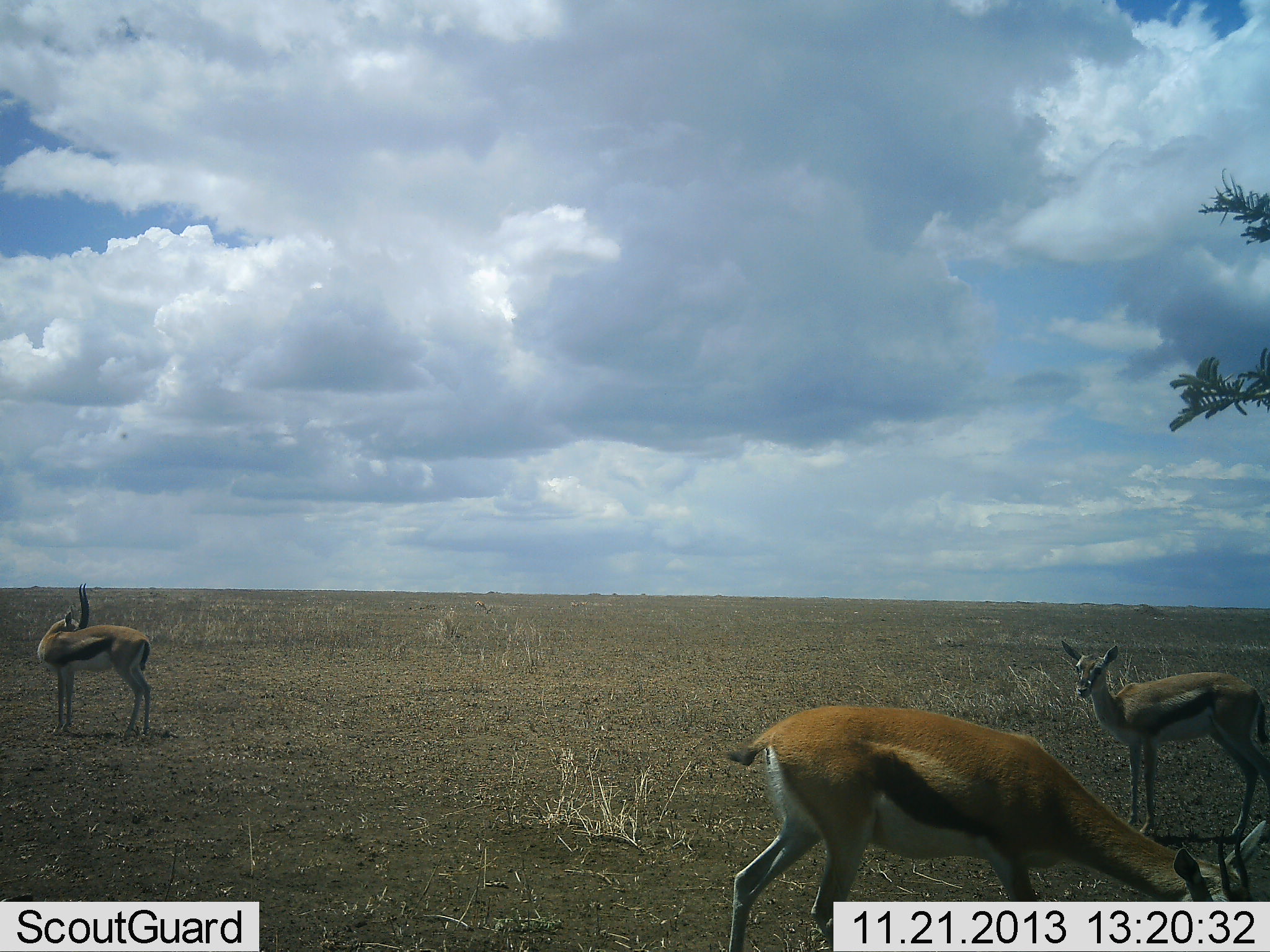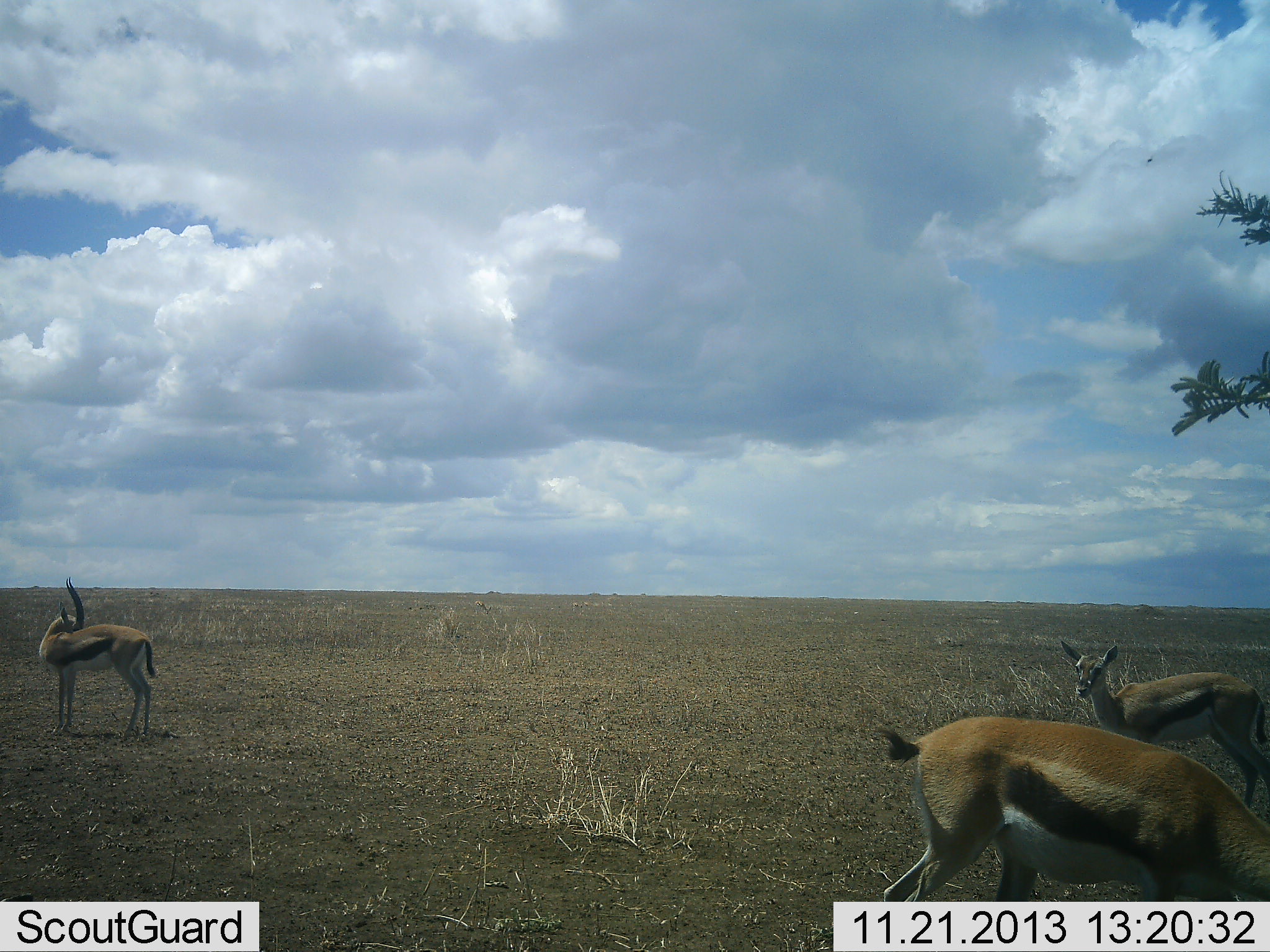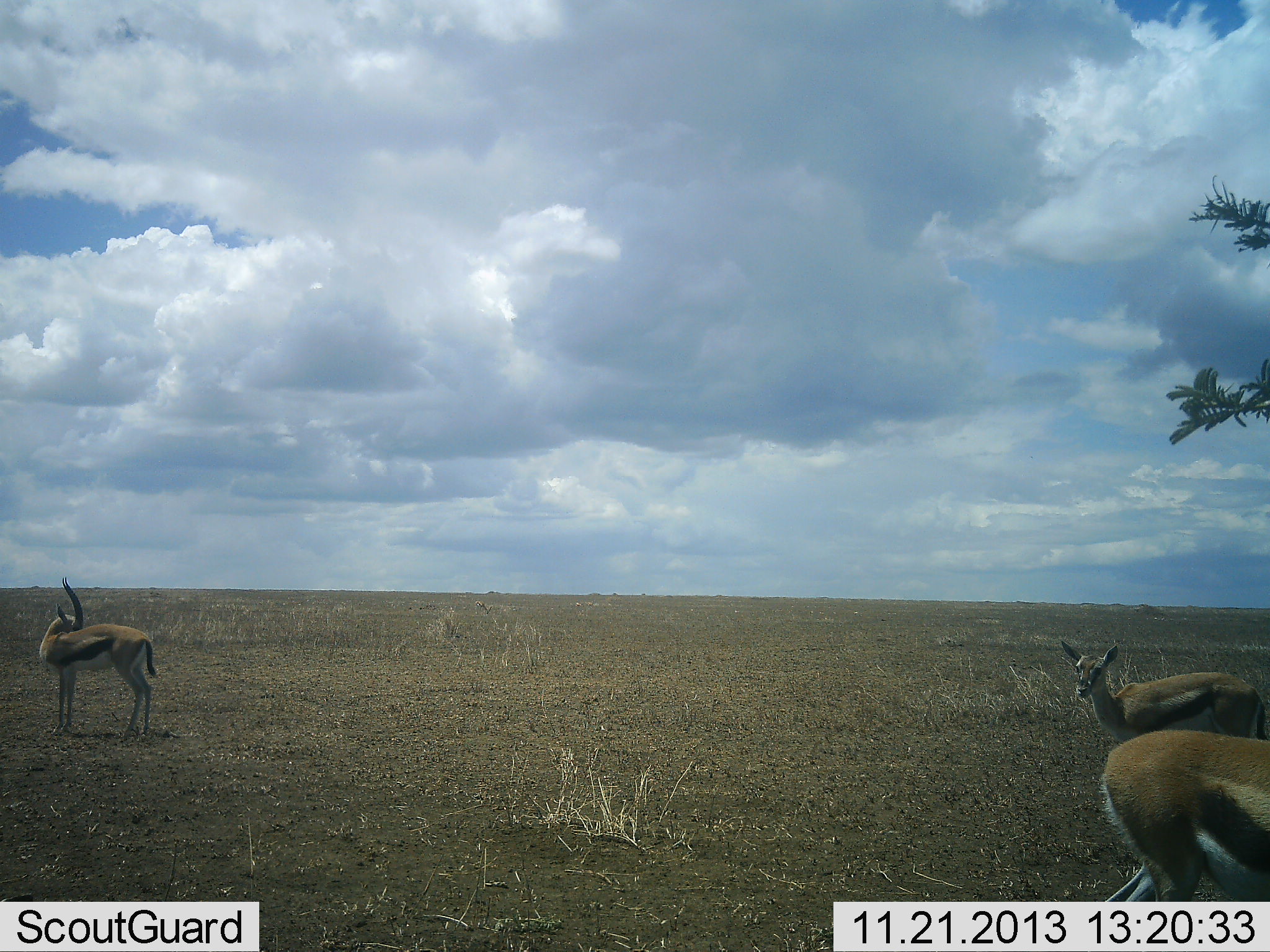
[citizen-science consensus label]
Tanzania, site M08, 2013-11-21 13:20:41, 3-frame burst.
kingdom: Animalia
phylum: Chordata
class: Mammalia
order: Artiodactyla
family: Bovidae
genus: Eudorcas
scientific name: Eudorcas thomsonii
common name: thomson's gazelle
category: gazellethomsons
Gazellethomsons (thomson's gazelle) (Eudorcas thomsonii), count 3. Behavior (volunteer vote fractions): standing 100%, resting 0%, moving 50%, interacting 0%. Young present (vote fraction): 0%. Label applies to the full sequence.